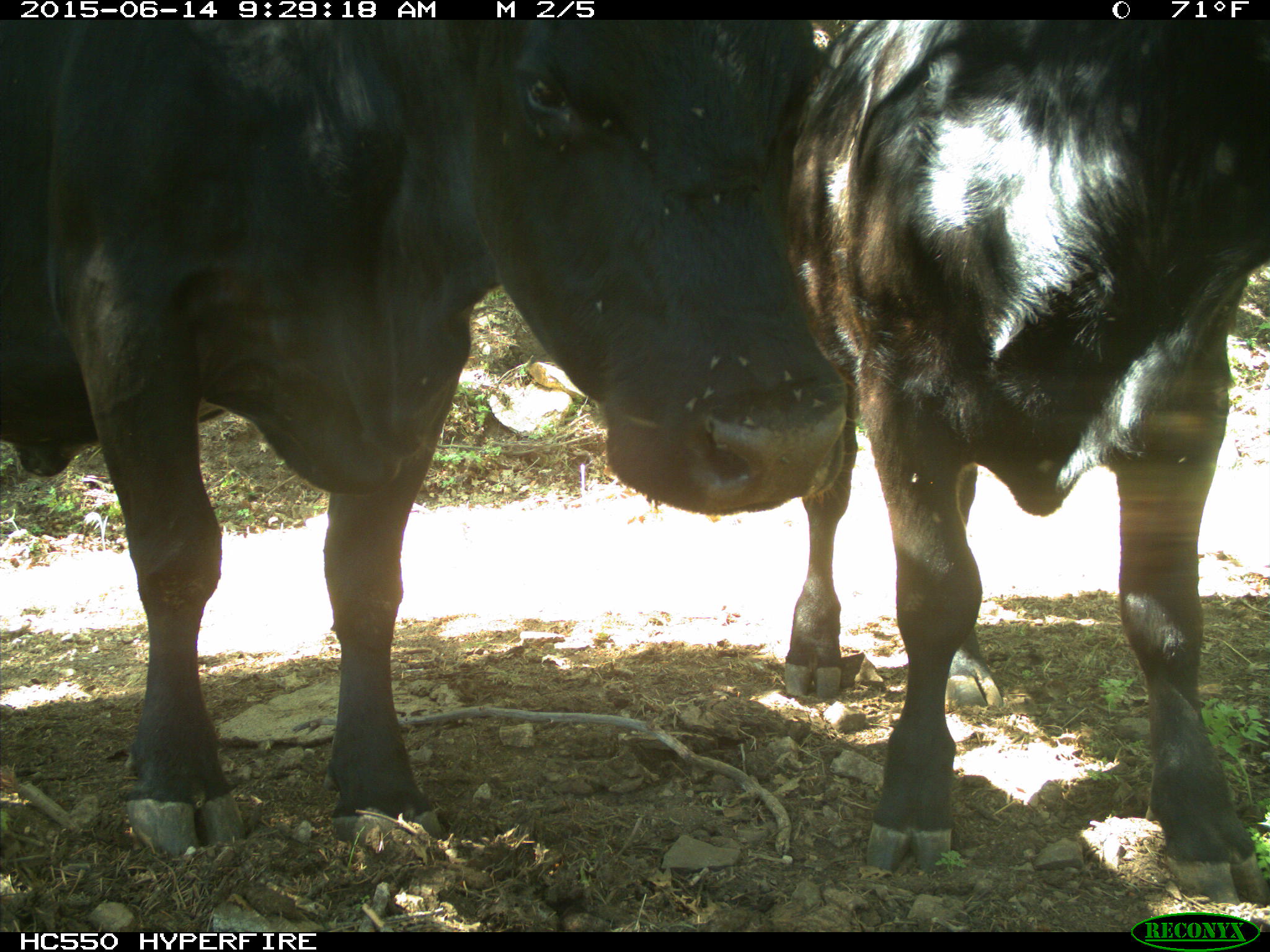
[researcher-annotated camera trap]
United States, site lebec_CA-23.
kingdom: Animalia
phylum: Chordata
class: Mammalia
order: Artiodactyla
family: Bovidae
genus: Bos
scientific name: Bos taurus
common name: domestic cow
Bos taurus (domestic cow).